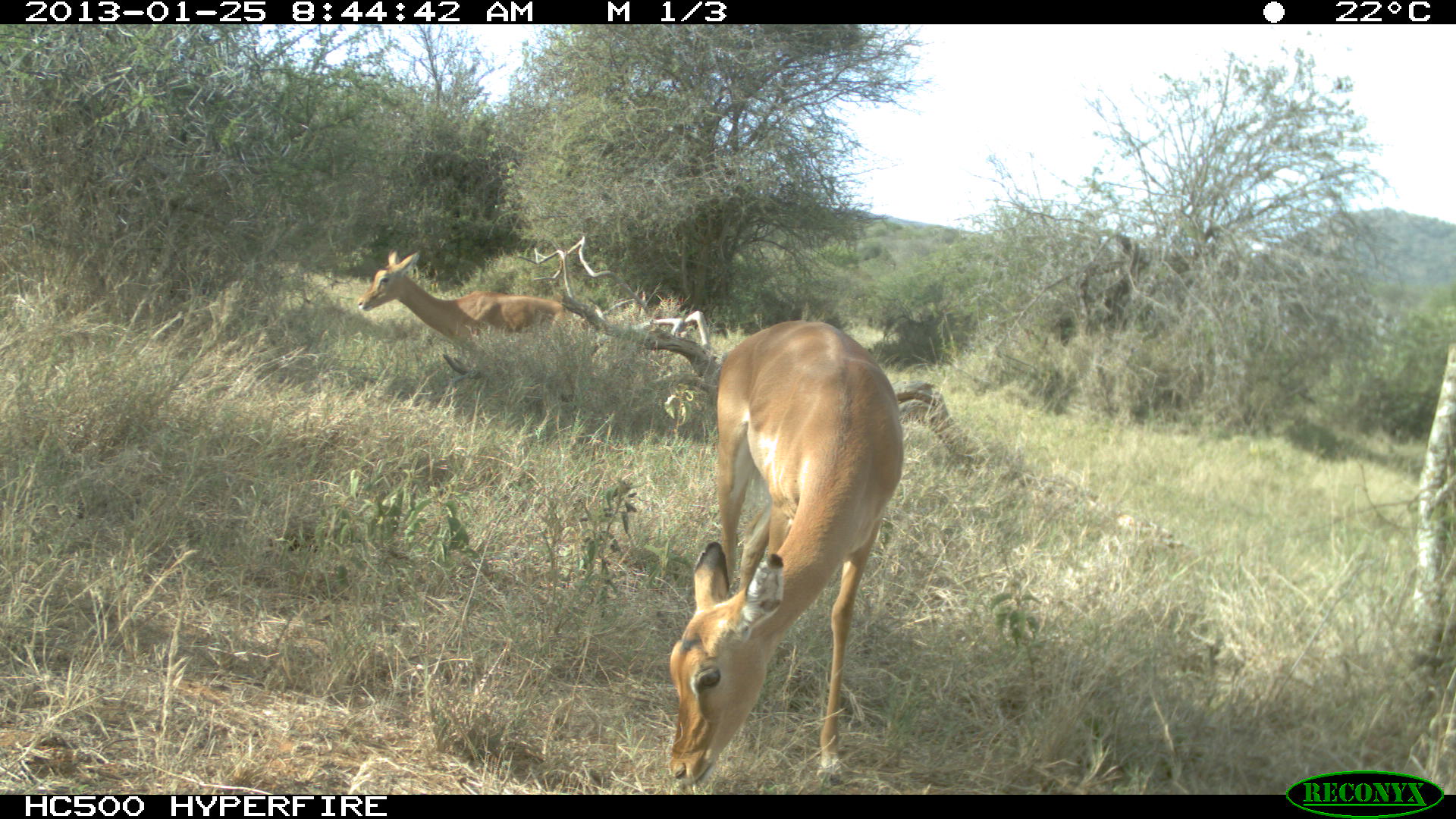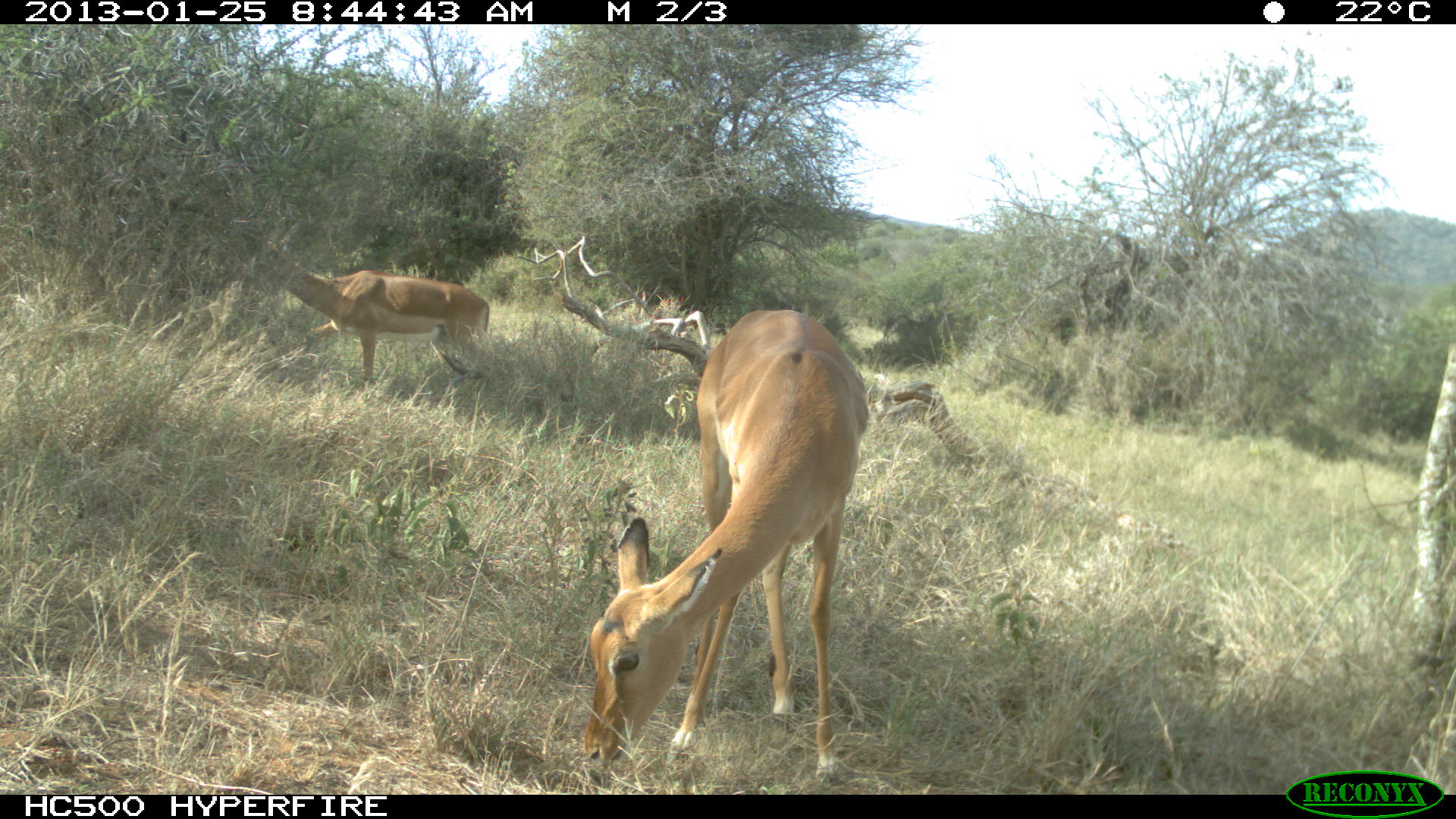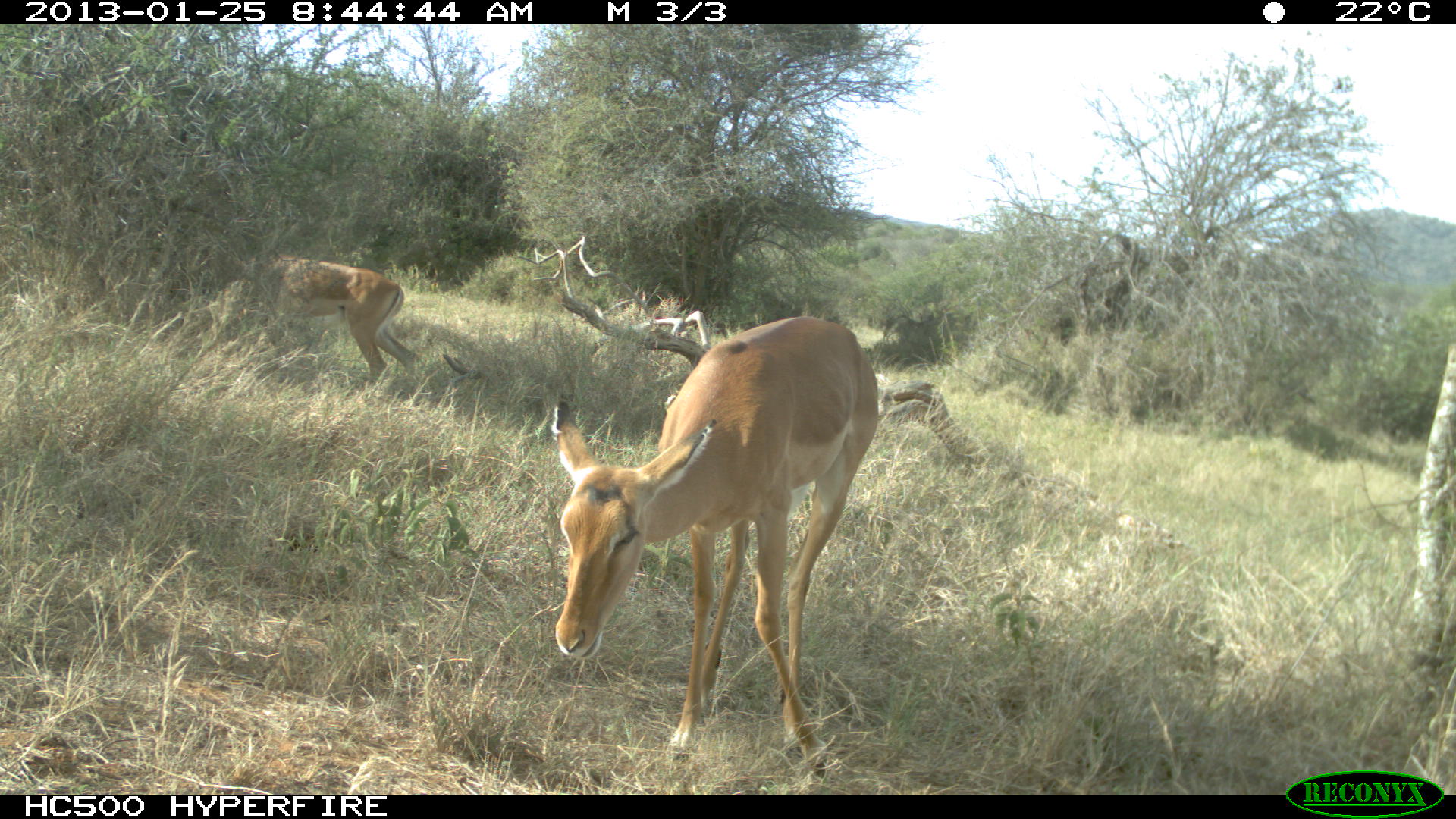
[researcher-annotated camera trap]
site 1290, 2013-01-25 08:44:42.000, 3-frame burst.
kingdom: Animalia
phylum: Chordata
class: Mammalia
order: Artiodactyla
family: Bovidae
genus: Aepyceros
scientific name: Aepyceros melampus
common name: impala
Aepyceros melampus (impala), count 2.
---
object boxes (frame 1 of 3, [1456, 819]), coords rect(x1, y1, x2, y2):
aepyceros melampus: rect(668, 321, 906, 785); rect(354, 250, 571, 353)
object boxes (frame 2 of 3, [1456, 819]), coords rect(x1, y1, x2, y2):
aepyceros melampus: rect(583, 308, 869, 781); rect(243, 262, 490, 376)